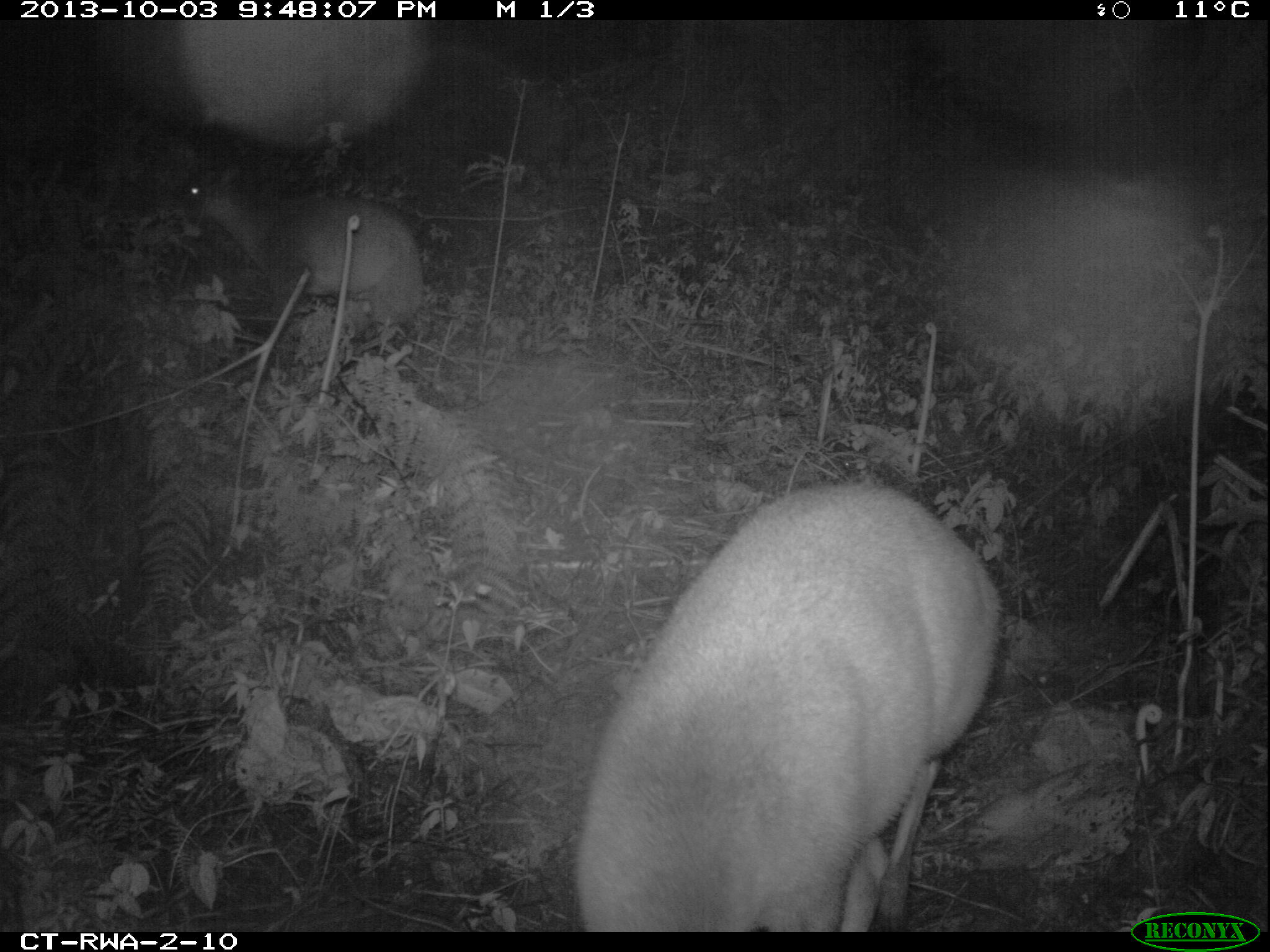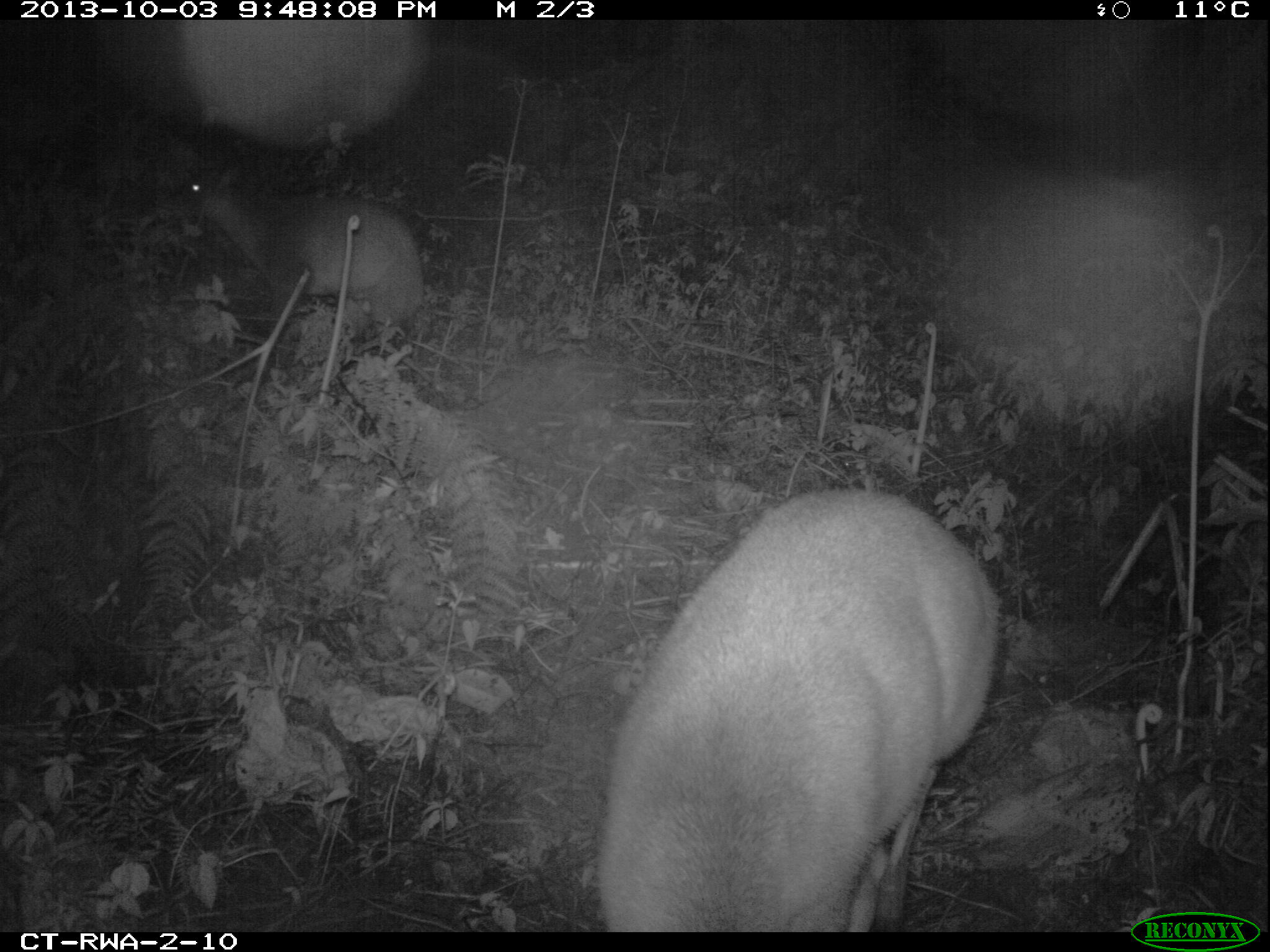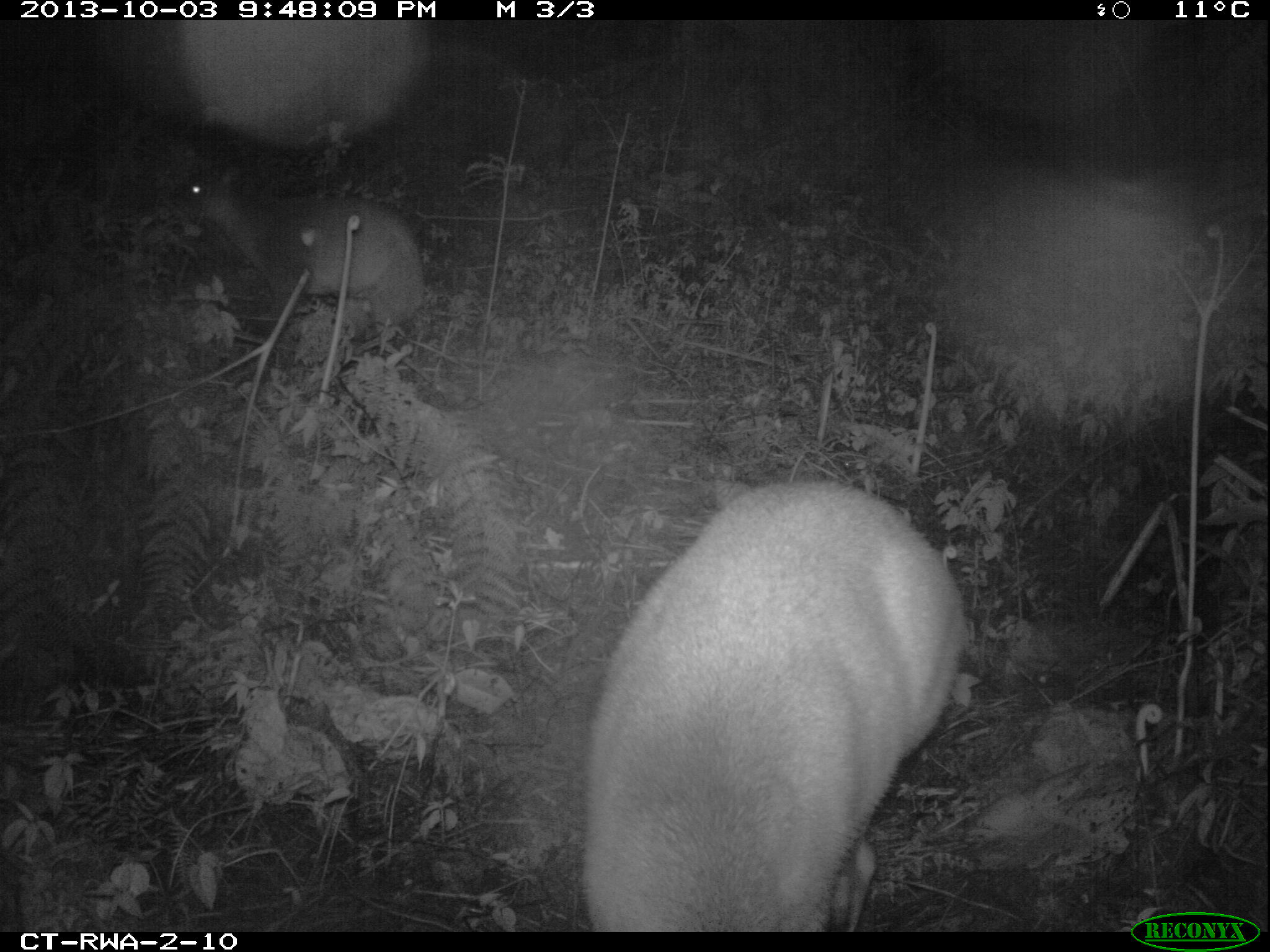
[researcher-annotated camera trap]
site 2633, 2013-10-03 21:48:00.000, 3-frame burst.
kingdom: Animalia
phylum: Chordata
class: Mammalia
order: Artiodactyla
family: Bovidae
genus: Cephalophus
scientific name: Cephalophus nigrifrons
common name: black-fronted duiker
Cephalophus nigrifrons (black-fronted duiker), count 2.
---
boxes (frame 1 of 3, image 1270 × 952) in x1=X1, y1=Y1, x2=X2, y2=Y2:
cephalophus nigrifrons: x1=569, y1=479, x2=1002, y2=928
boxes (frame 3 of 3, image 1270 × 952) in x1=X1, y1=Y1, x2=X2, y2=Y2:
cephalophus nigrifrons: x1=579, y1=471, x2=967, y2=931; x1=164, y1=150, x2=421, y2=339